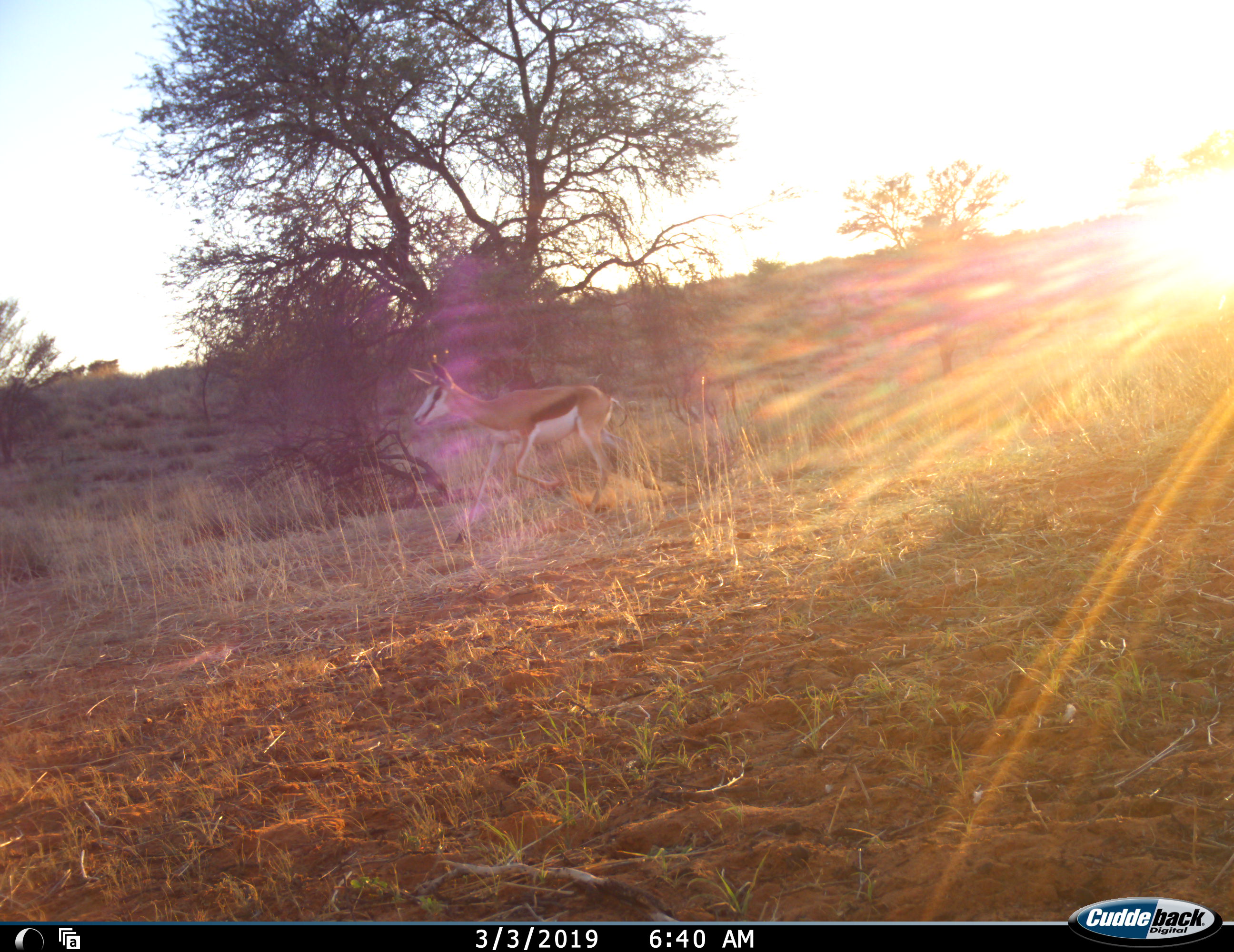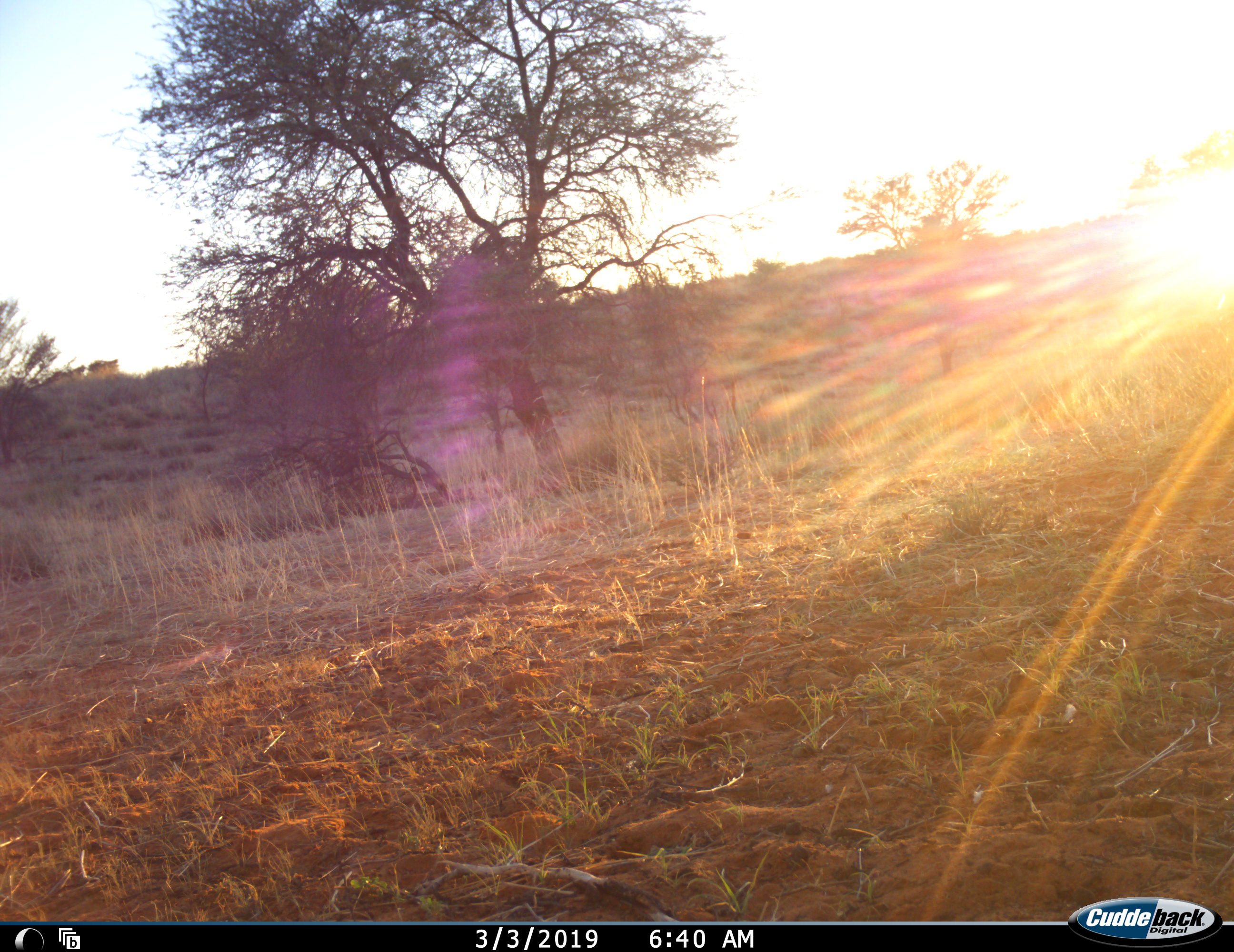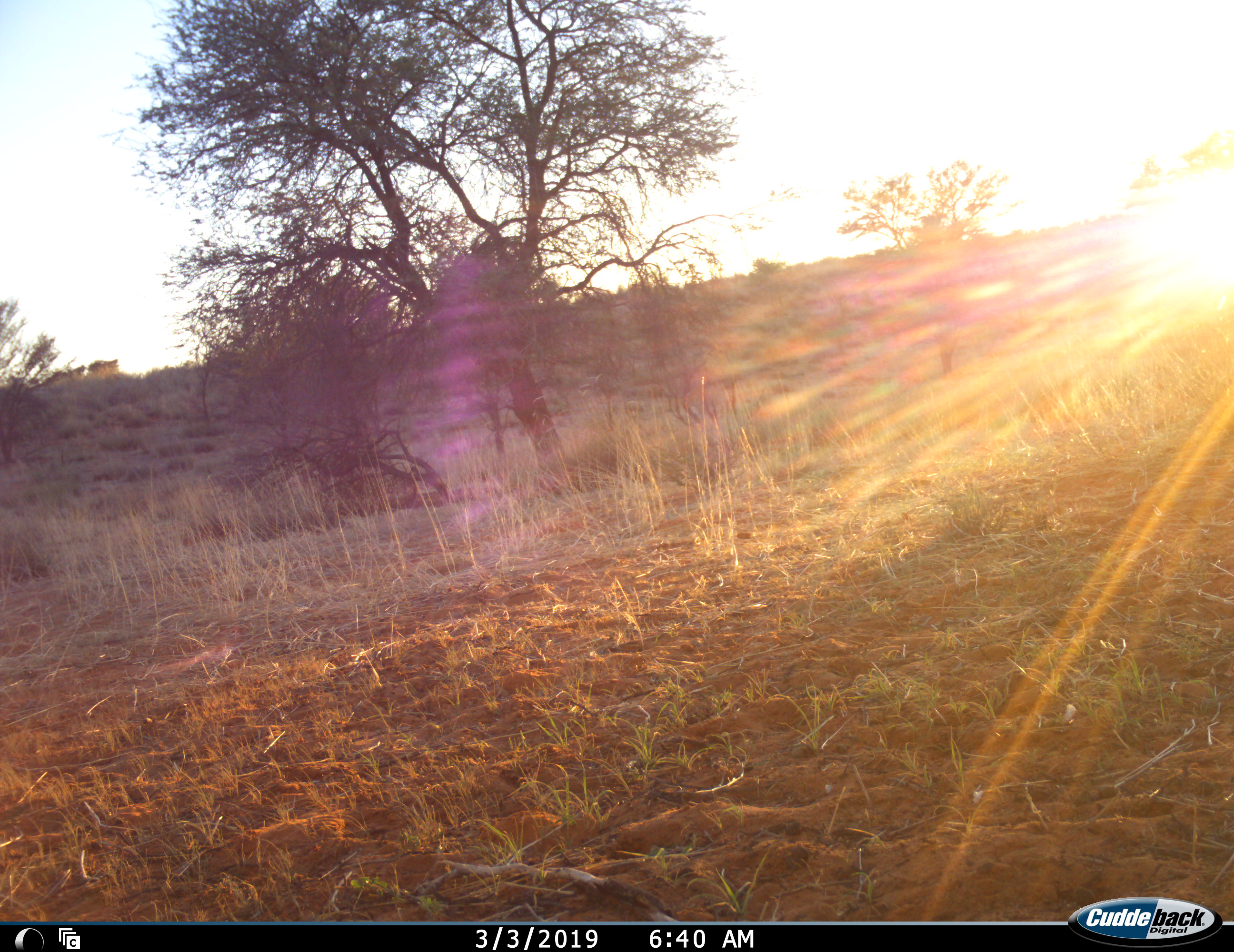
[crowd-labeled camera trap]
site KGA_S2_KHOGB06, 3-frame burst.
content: unidentified animal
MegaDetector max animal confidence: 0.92